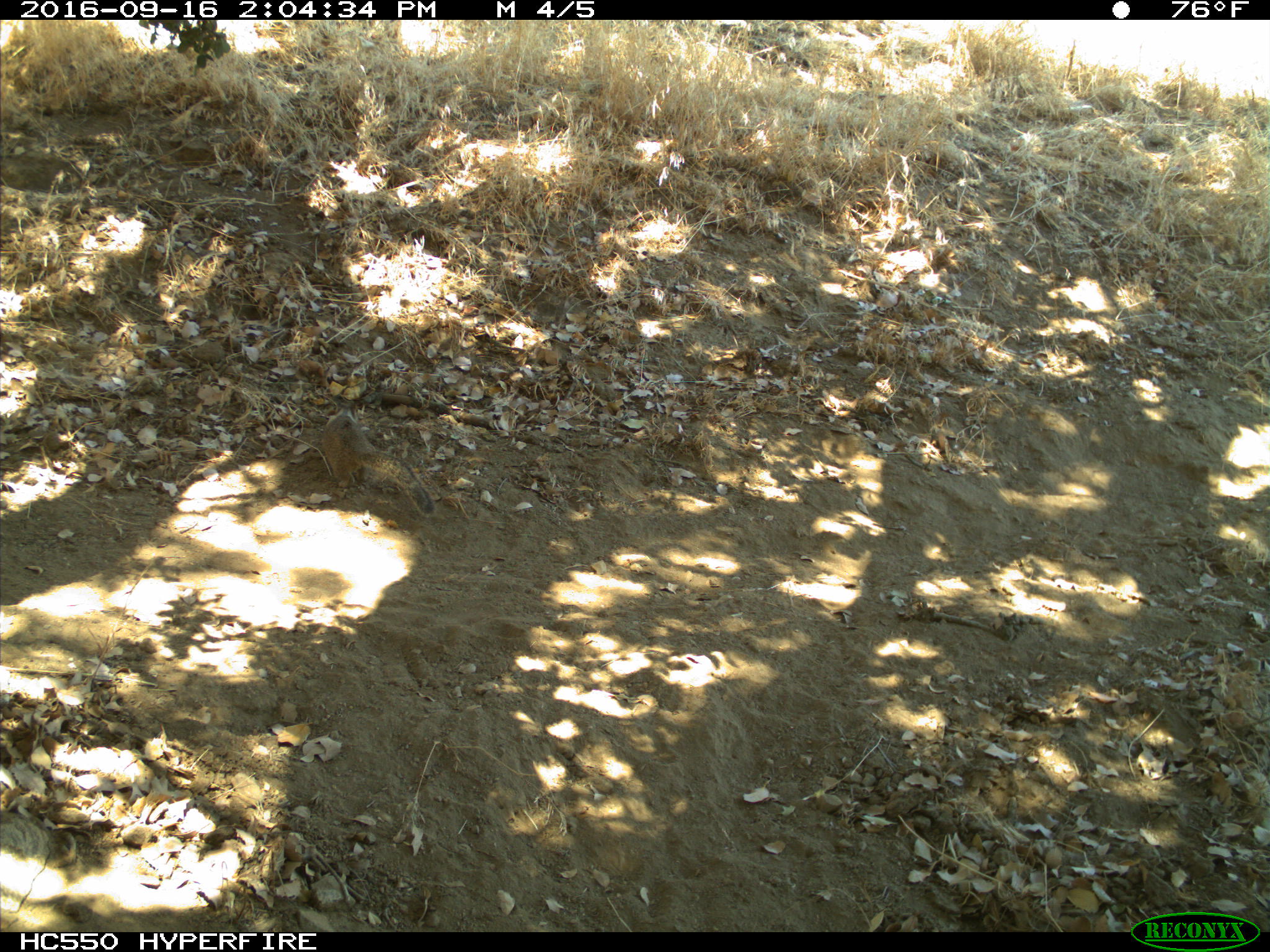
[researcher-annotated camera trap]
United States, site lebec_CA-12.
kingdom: Animalia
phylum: Chordata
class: Mammalia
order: Rodentia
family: Sciuridae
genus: Otospermophilus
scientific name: Otospermophilus beecheyi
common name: california ground squirrel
Otospermophilus beecheyi (california ground squirrel).